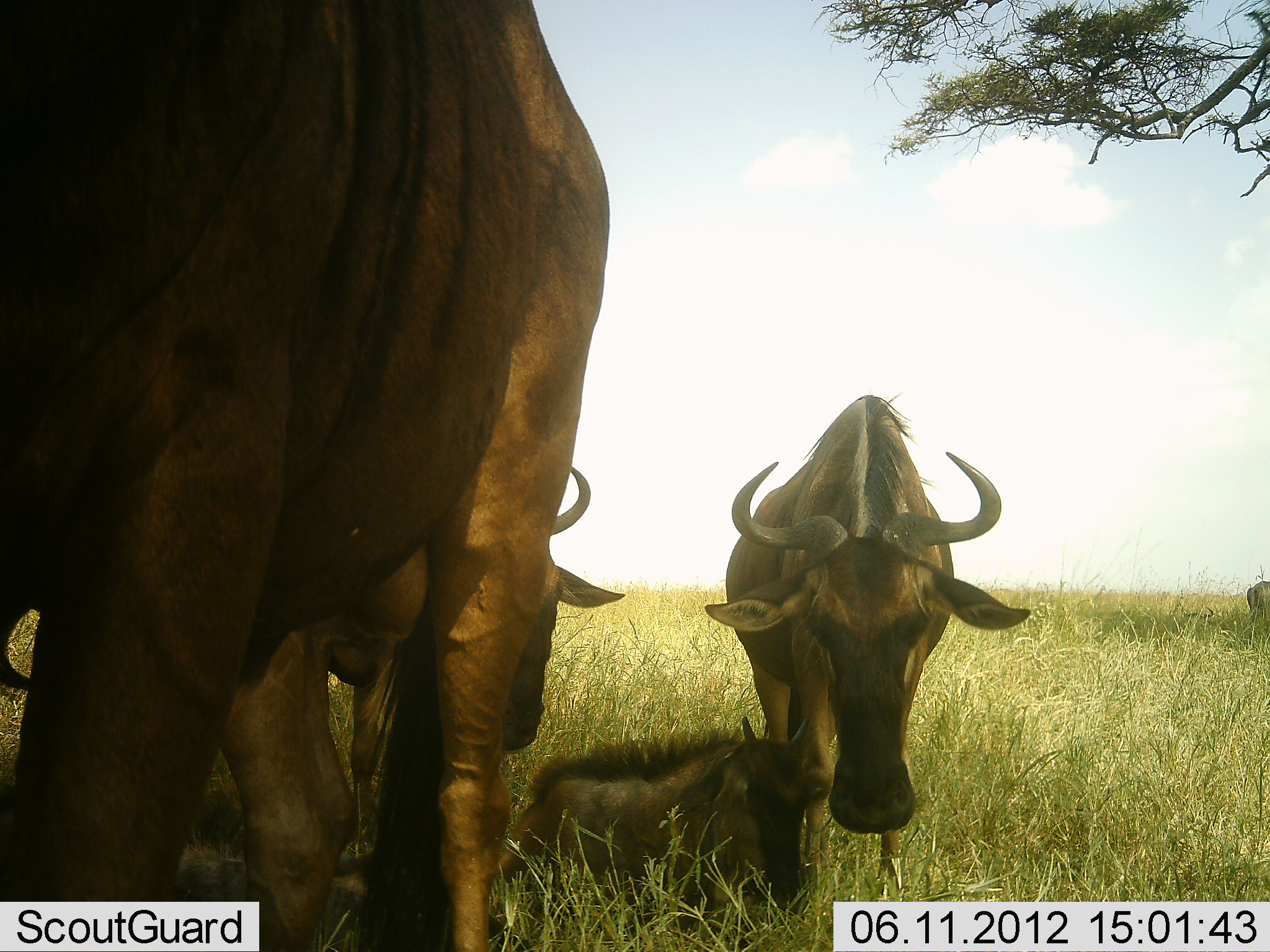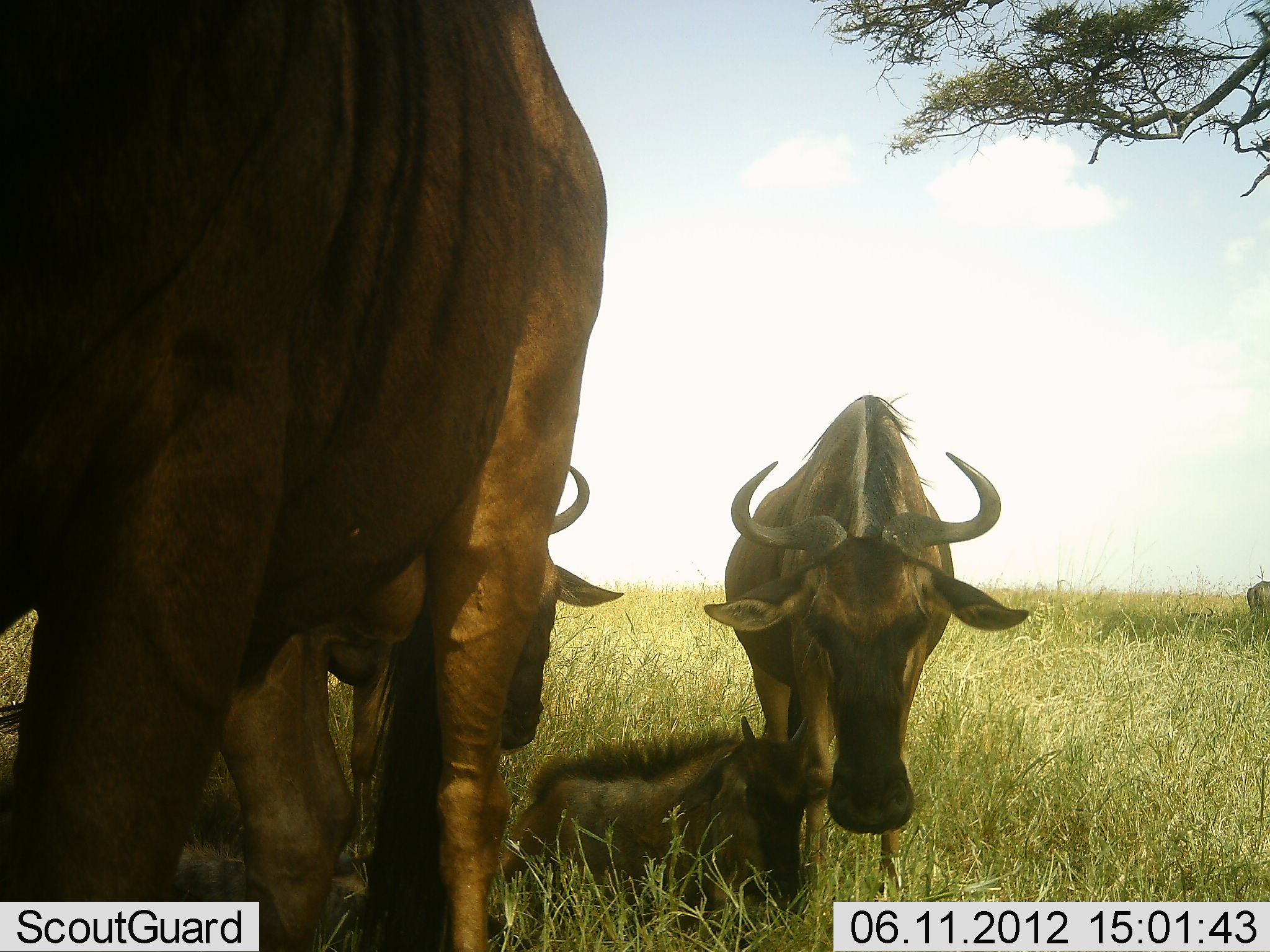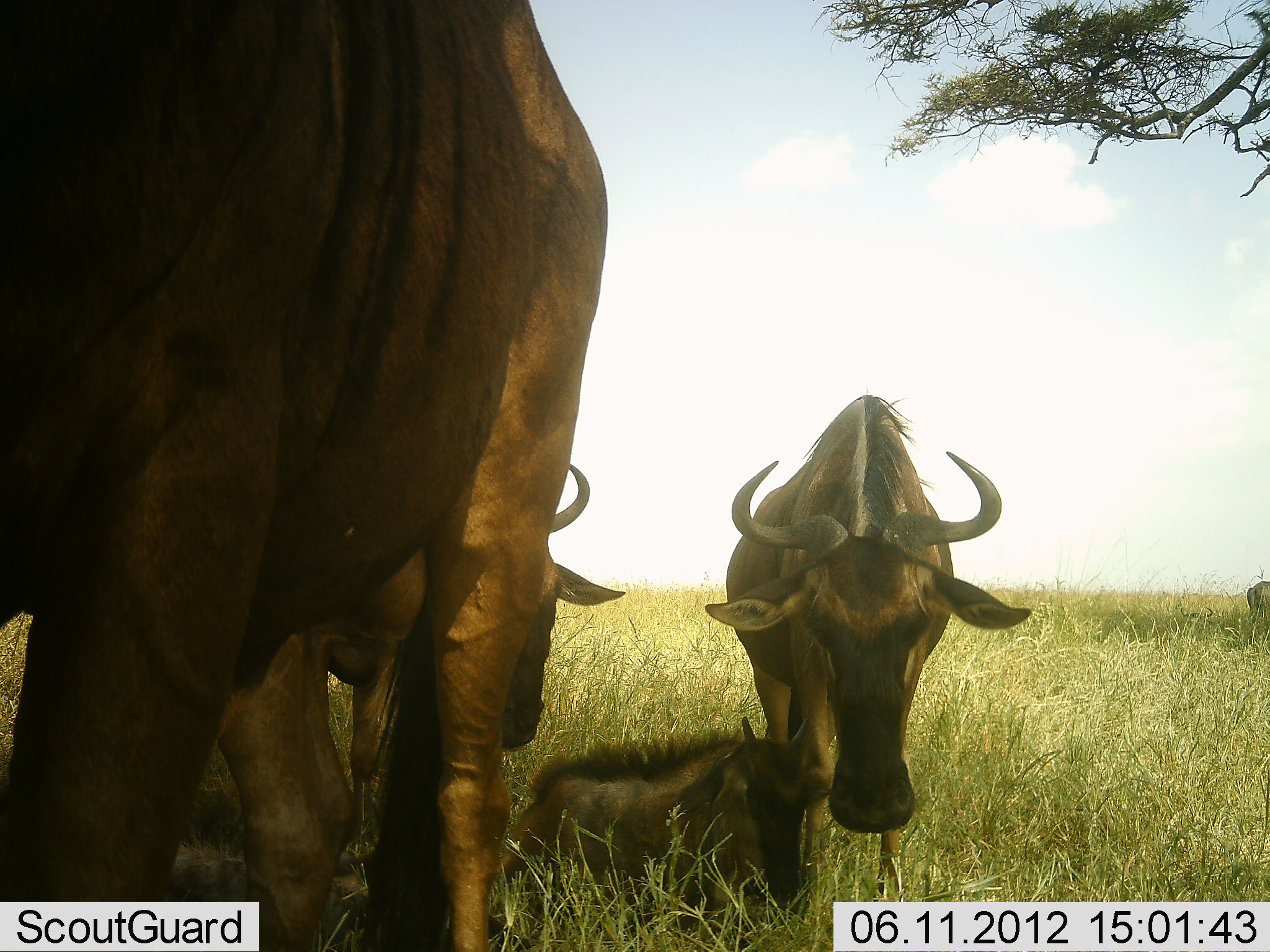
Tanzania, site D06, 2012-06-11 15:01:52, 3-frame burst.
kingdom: Animalia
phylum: Chordata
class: Mammalia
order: Artiodactyla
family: Bovidae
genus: Connochaetes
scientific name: Connochaetes taurinus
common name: blue wildebeest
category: wildebeest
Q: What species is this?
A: Wildebeest (blue wildebeest) (Connochaetes taurinus).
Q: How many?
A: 5.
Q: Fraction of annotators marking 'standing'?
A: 70%.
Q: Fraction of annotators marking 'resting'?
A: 70%.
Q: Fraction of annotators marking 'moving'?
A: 10%.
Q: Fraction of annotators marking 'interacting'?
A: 10%.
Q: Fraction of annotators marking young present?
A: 100%.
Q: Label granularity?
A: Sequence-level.